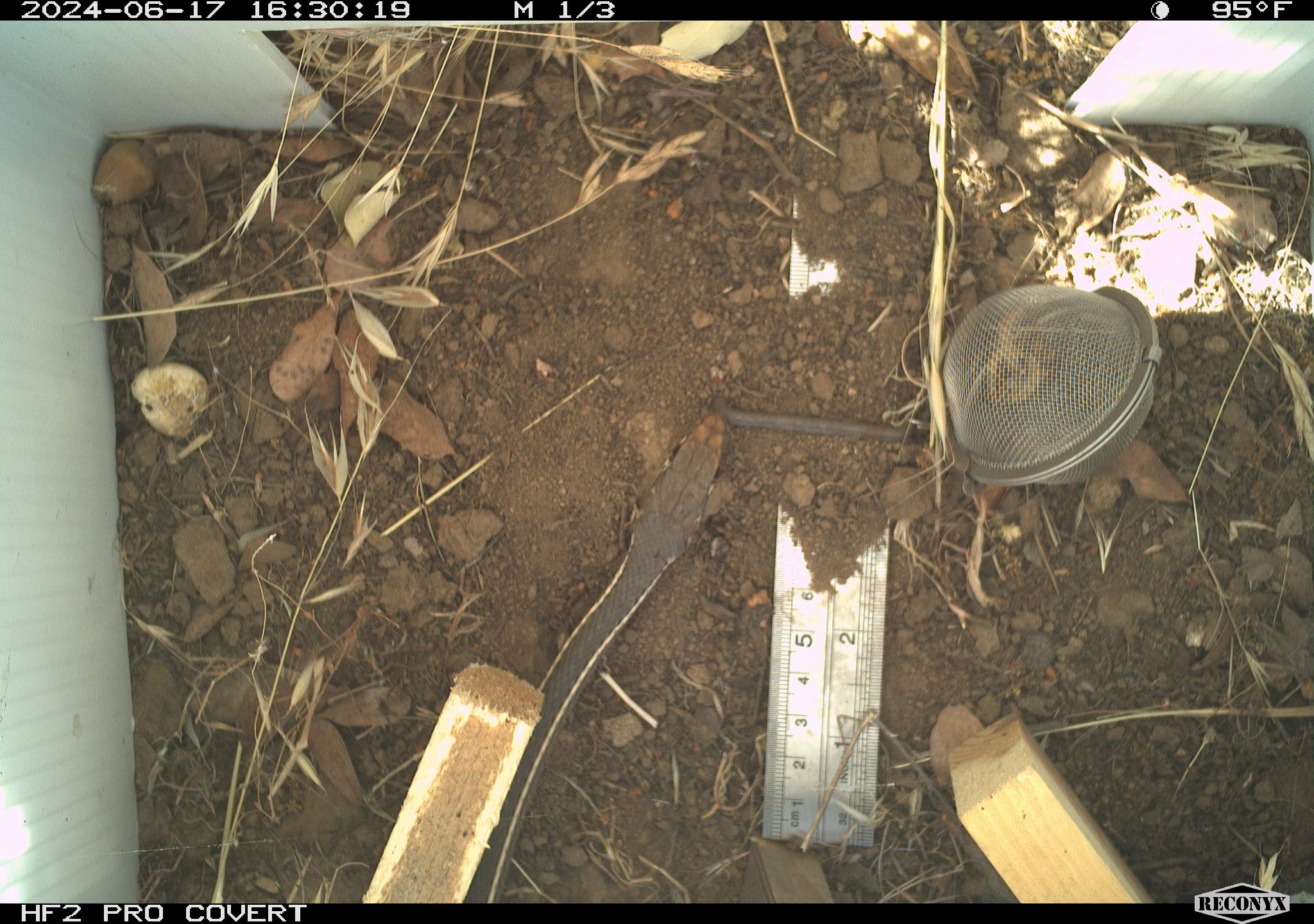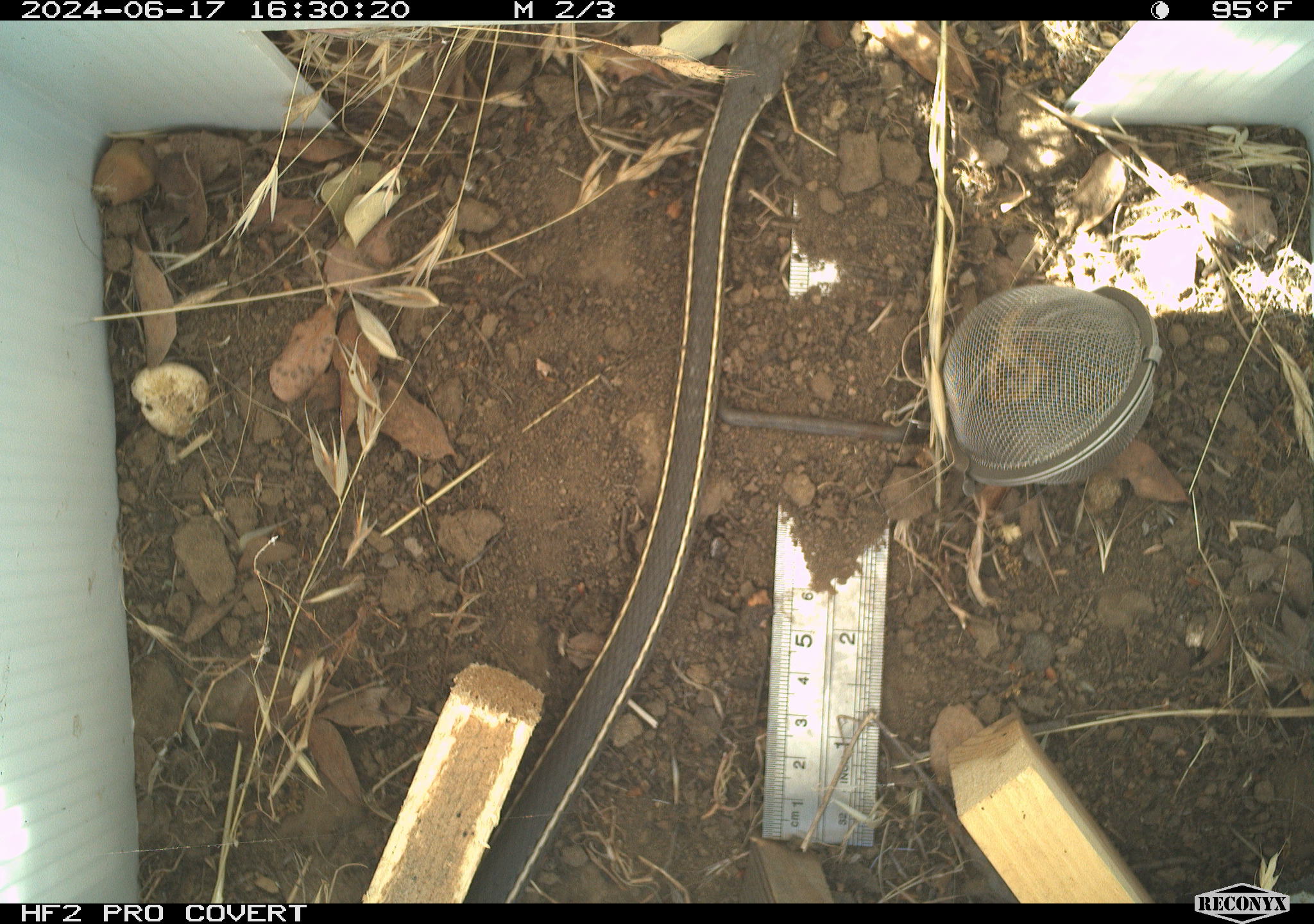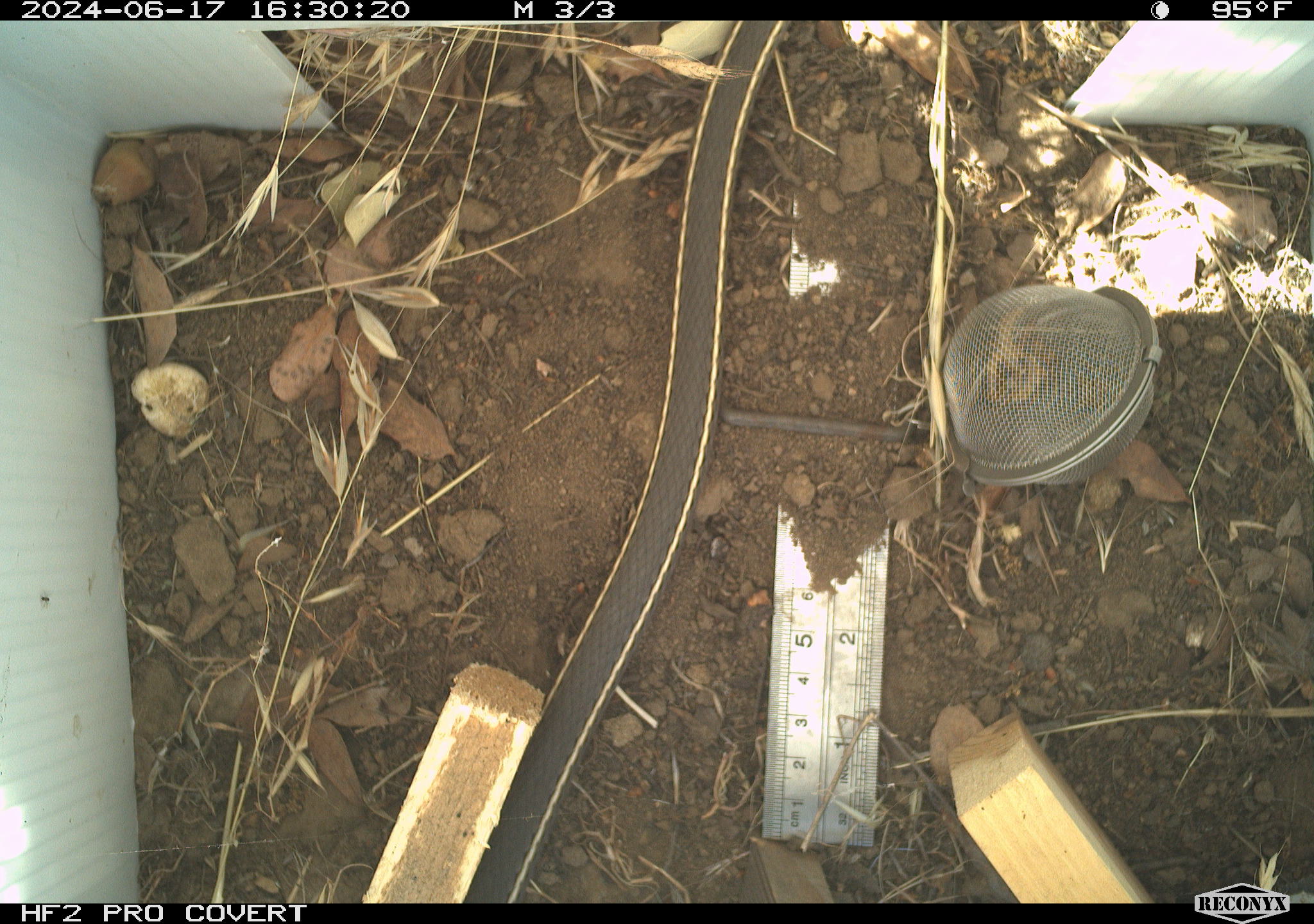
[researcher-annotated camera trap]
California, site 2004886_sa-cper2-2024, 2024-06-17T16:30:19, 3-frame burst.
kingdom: Animalia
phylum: Chordata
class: Reptilia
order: Squamata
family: Colubridae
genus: Thamnophis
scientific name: Thamnophis sirtalis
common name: common gartersnake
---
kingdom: Animalia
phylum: Chordata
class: Reptilia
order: Squamata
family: Colubridae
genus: Masticophis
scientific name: Masticophis lateralis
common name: striped racer